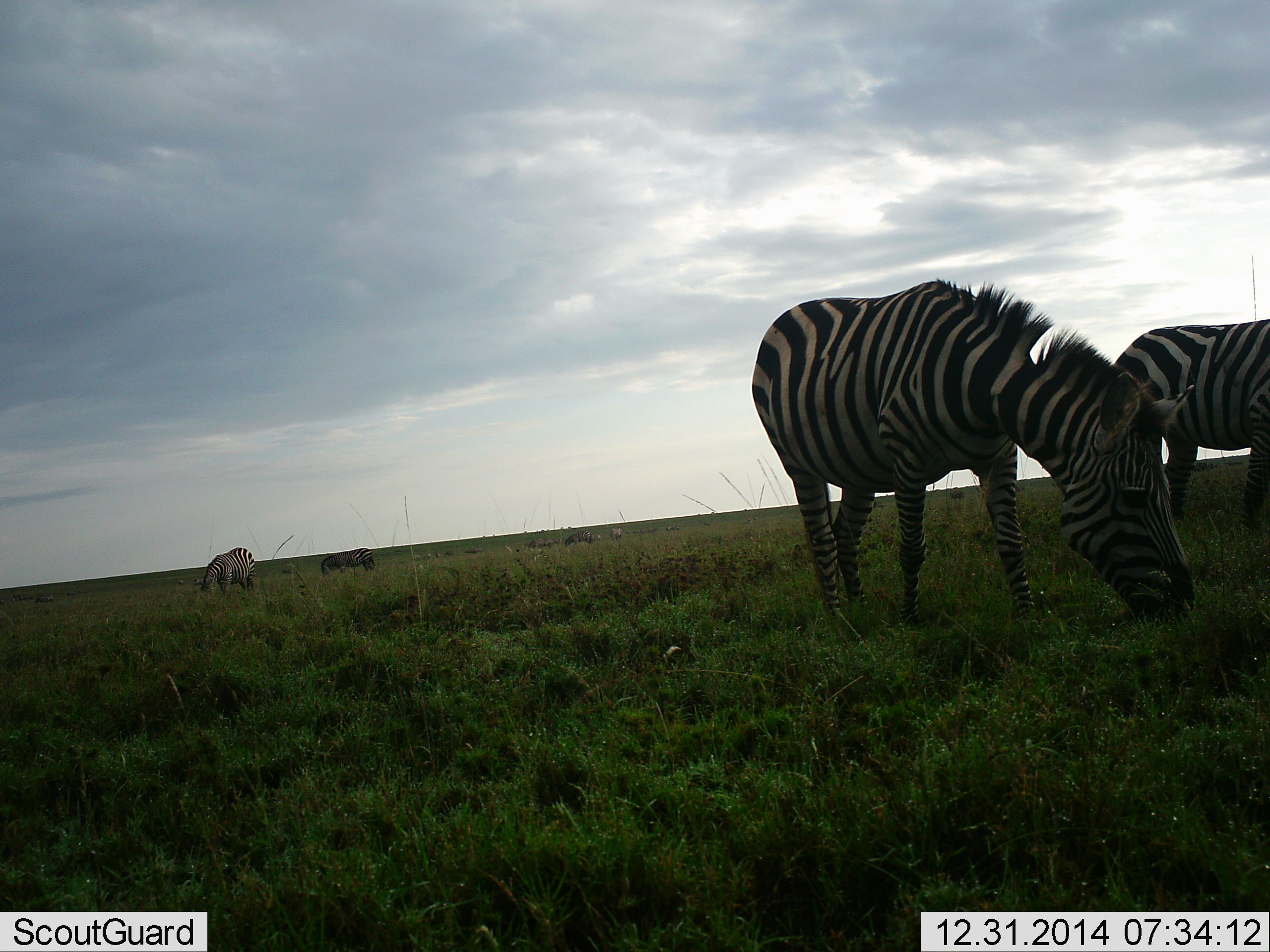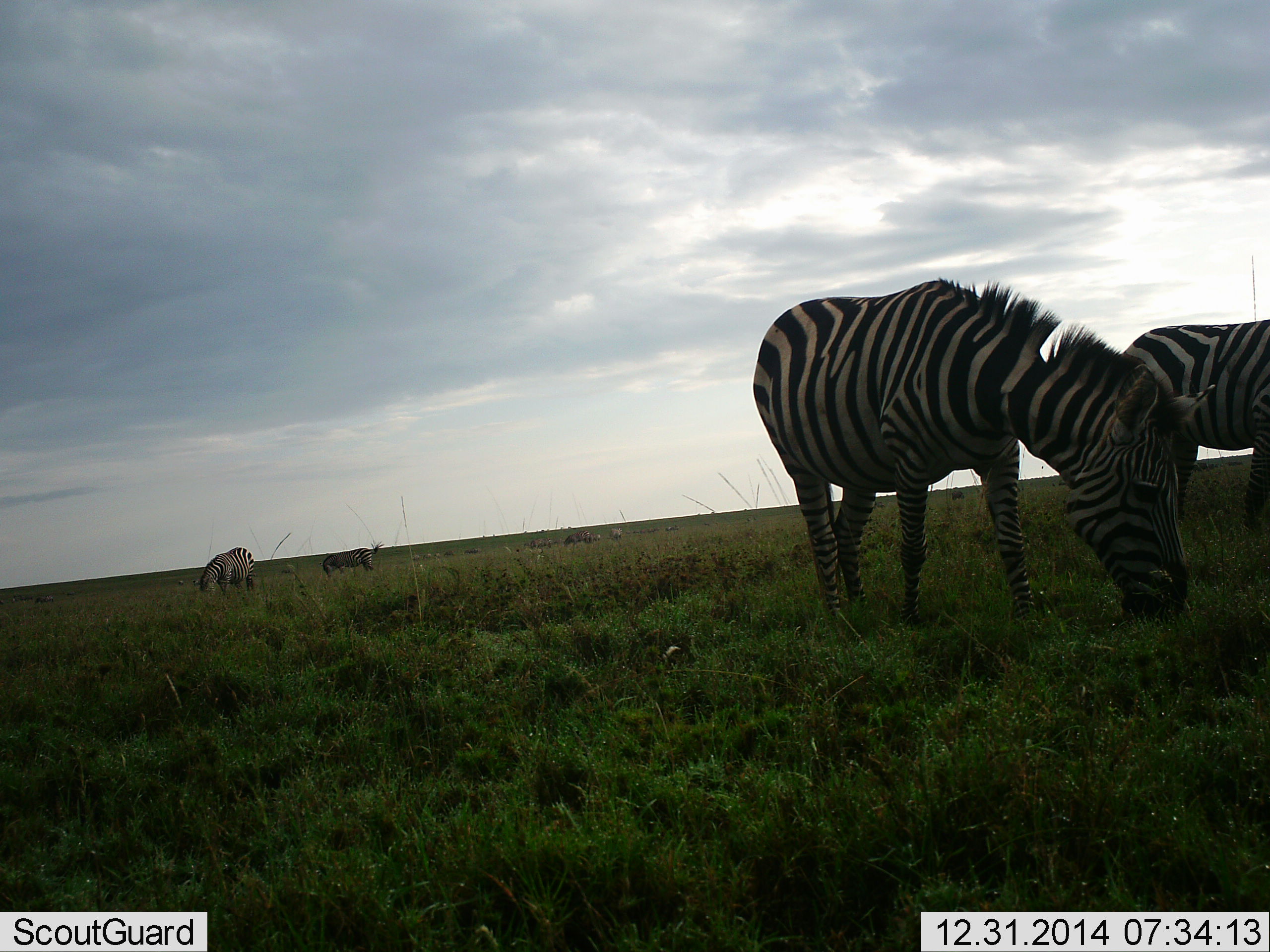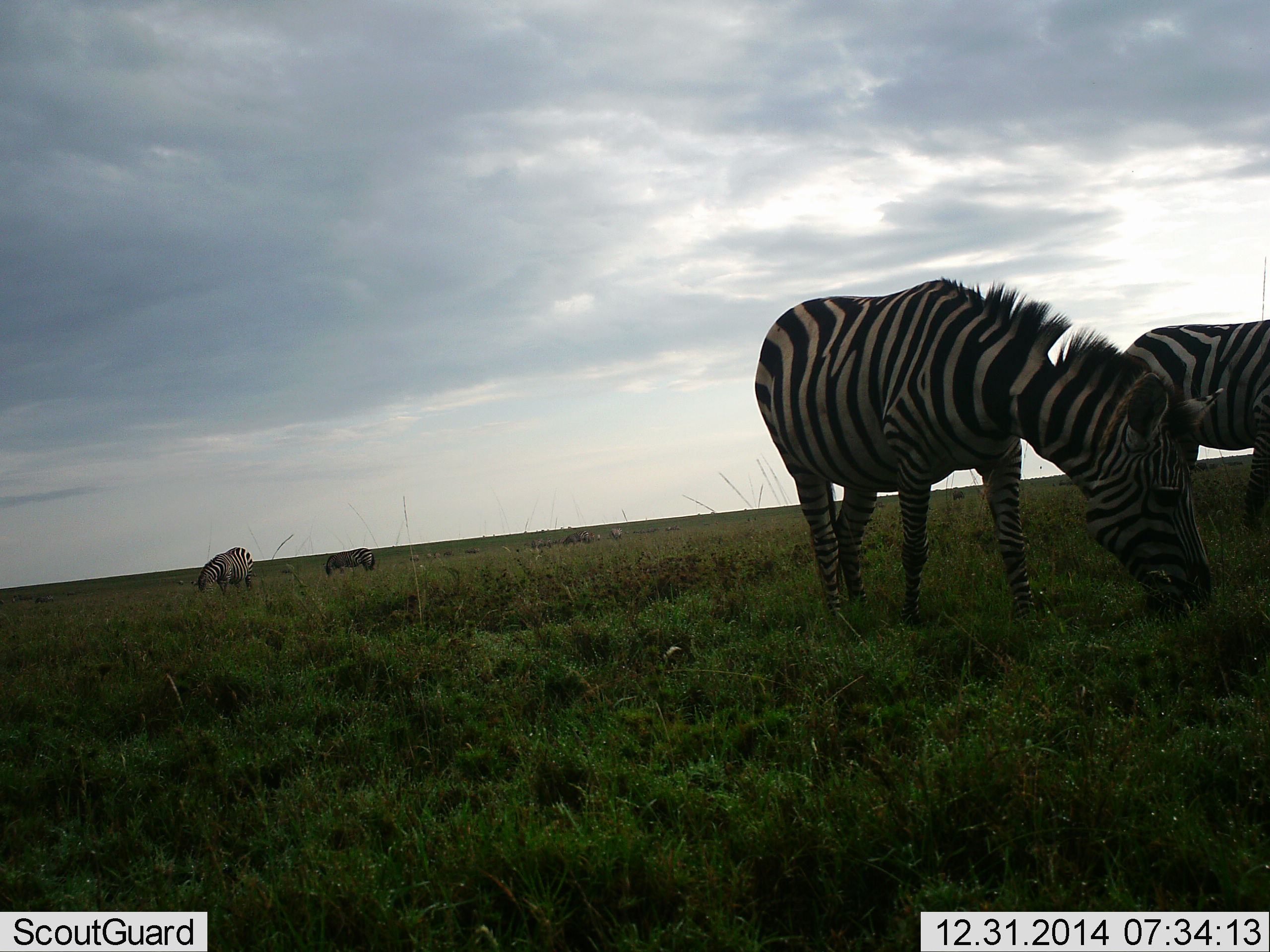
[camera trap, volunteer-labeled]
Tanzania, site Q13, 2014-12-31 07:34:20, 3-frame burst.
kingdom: Animalia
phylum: Chordata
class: Mammalia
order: Perissodactyla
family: Equidae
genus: Equus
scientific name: Equus quagga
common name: plains zebra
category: zebra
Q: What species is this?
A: Zebra (plains zebra) (Equus quagga).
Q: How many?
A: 6.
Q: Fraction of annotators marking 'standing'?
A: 40%.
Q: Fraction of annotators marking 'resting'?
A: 10%.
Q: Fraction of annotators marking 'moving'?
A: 10%.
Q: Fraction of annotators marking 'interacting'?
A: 0%.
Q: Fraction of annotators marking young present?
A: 0%.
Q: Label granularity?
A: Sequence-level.